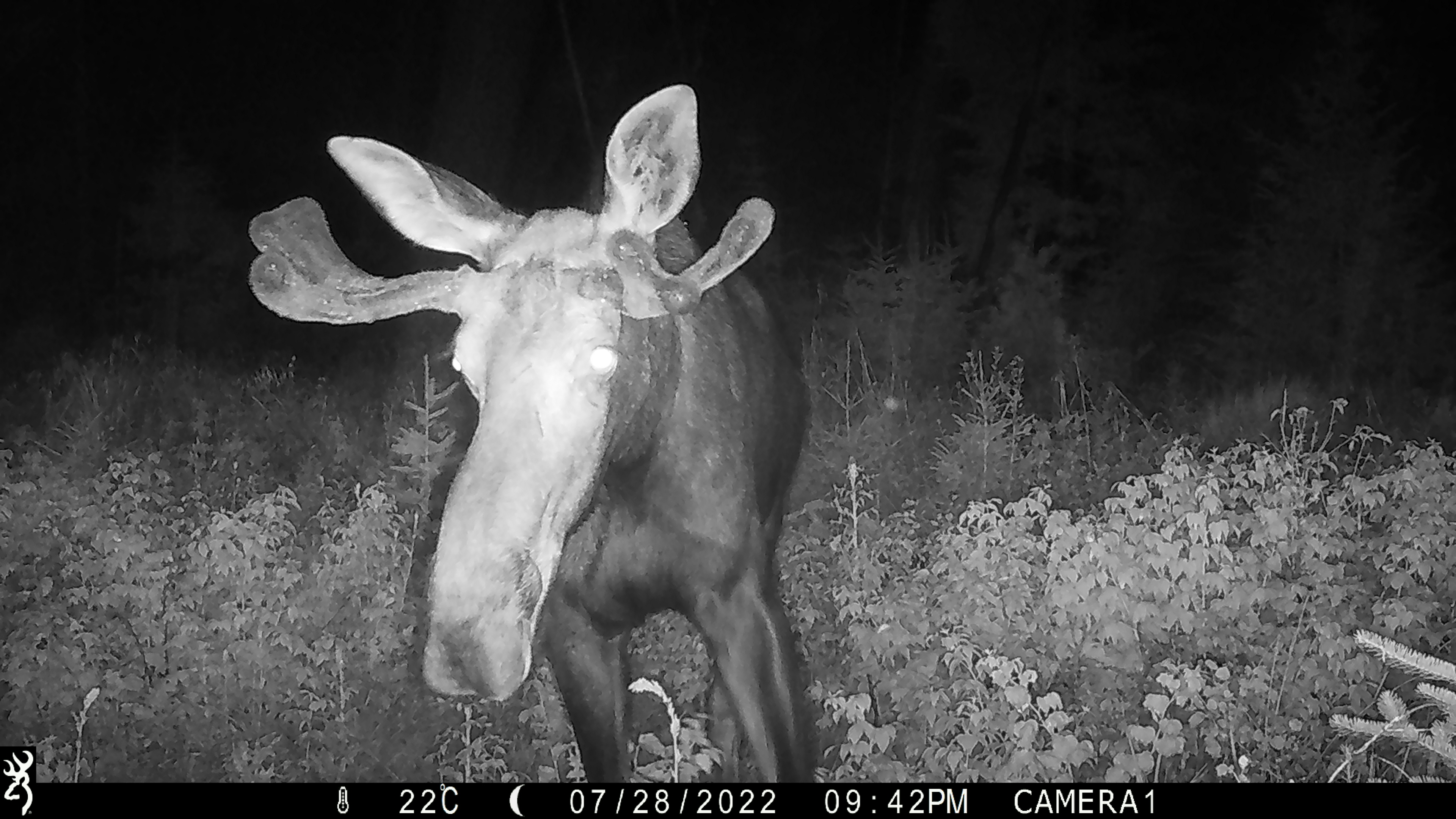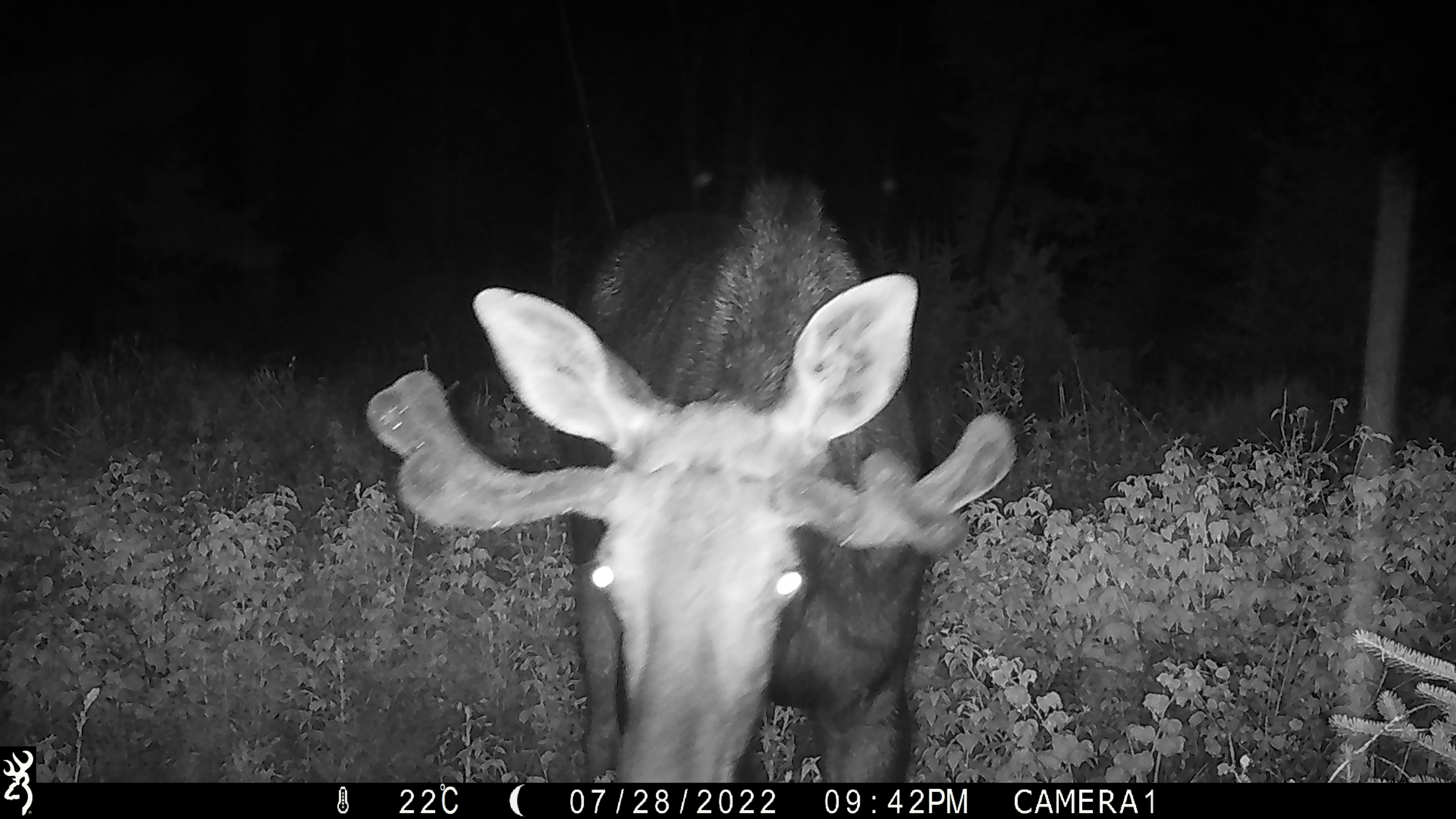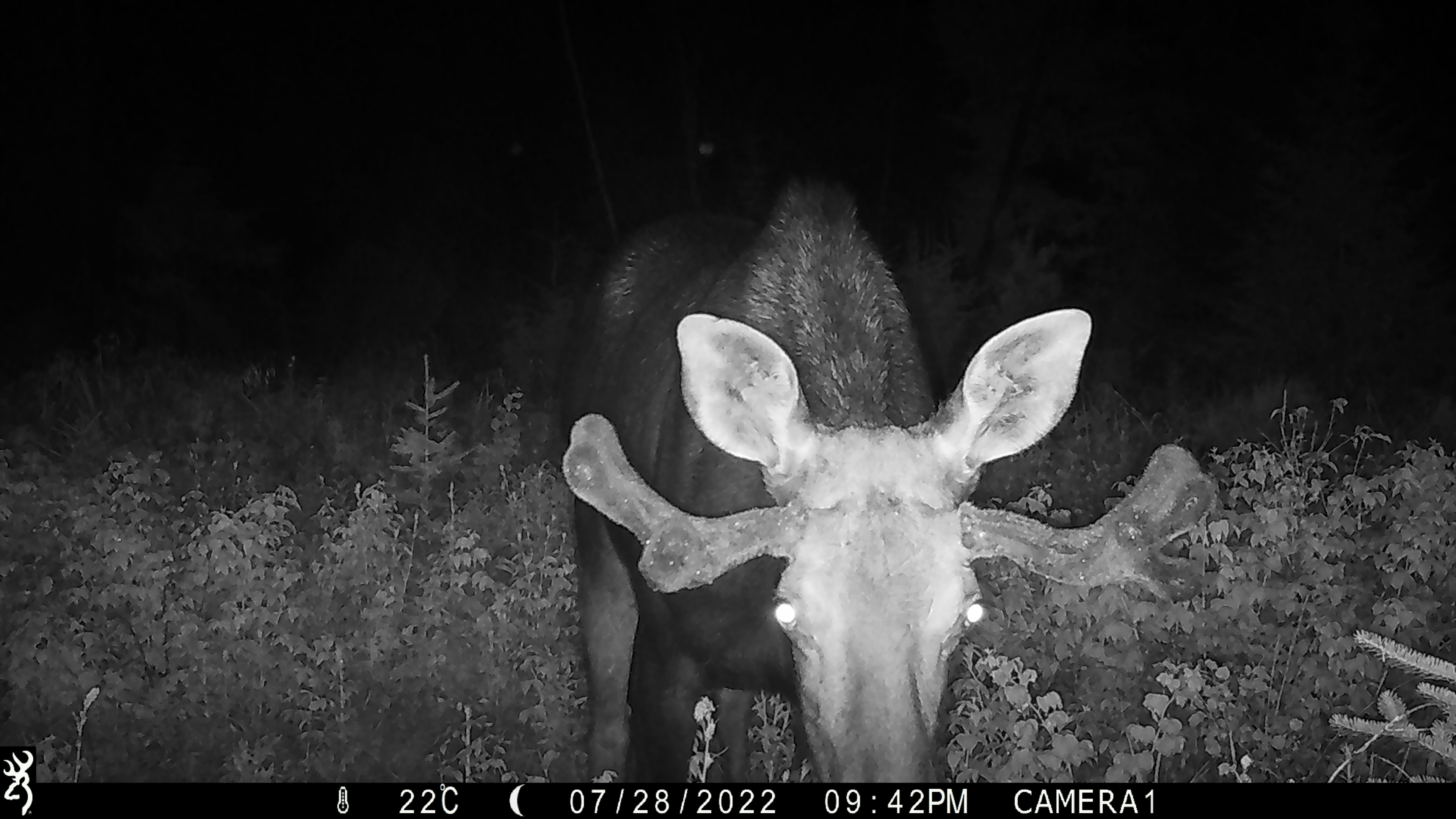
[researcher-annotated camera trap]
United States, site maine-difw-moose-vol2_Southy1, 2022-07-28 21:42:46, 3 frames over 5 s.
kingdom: Animalia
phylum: Chordata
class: Mammalia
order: Artiodactyla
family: Cervidae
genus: Alces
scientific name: Alces alces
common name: moose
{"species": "moose (Alces alces)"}